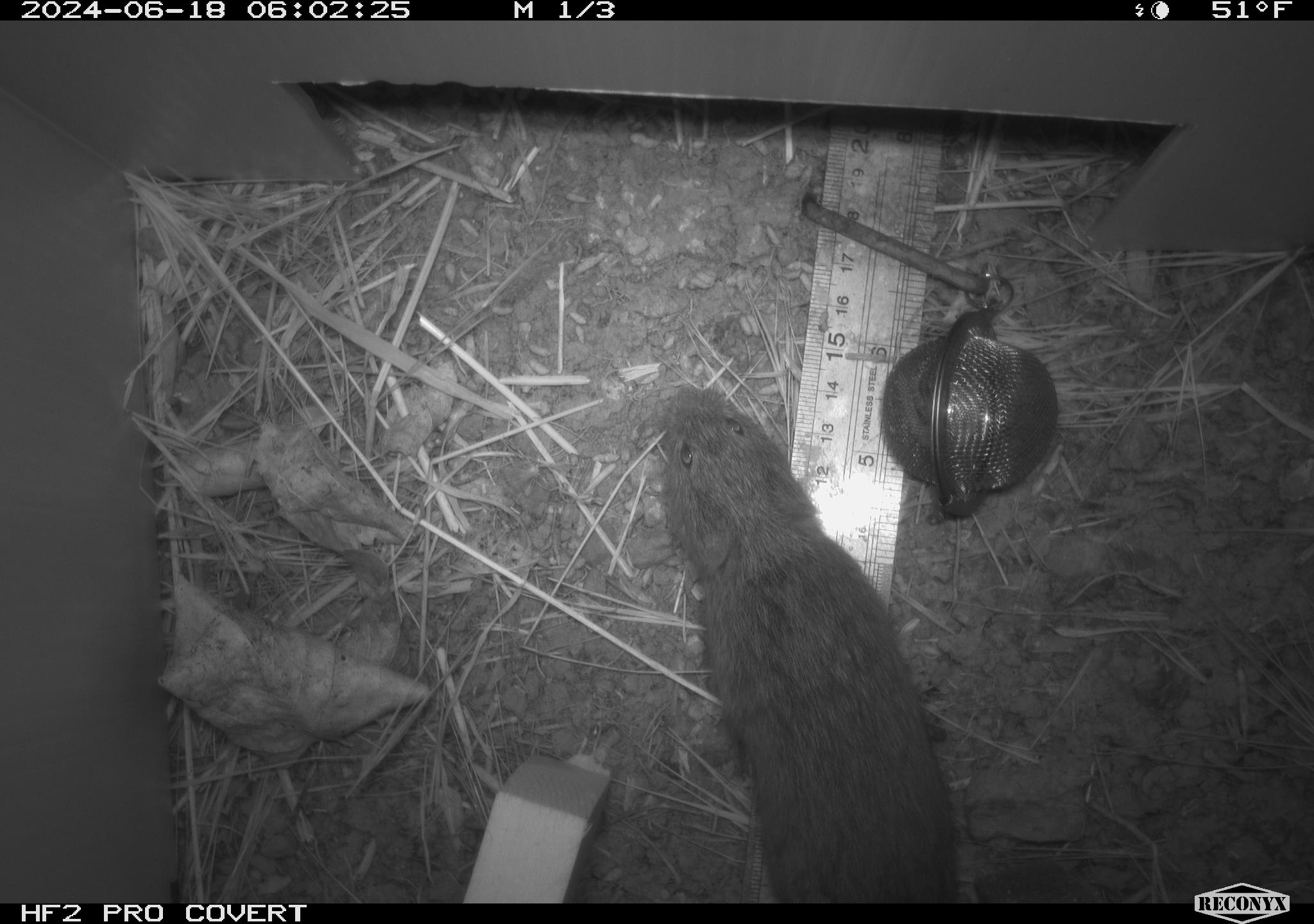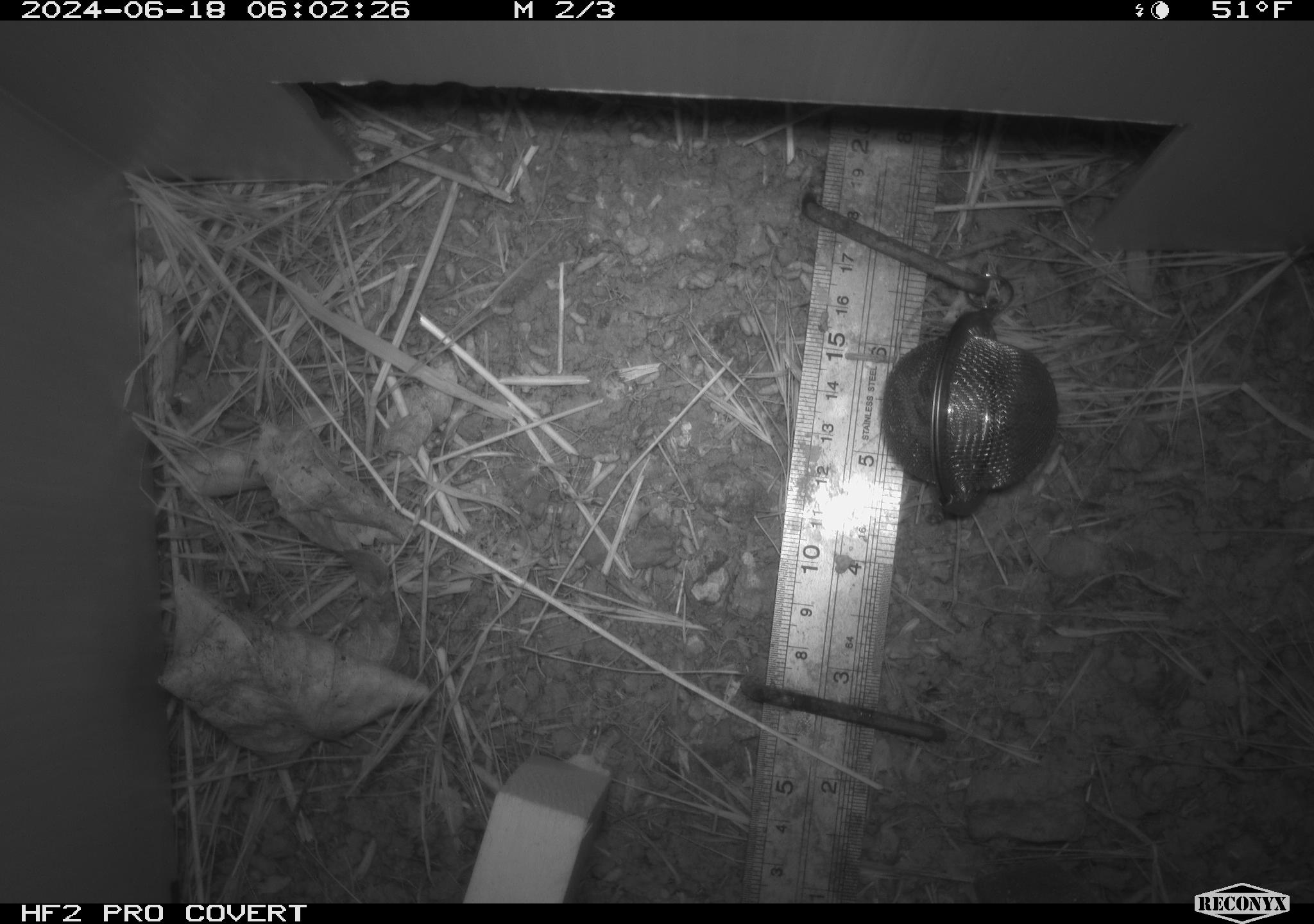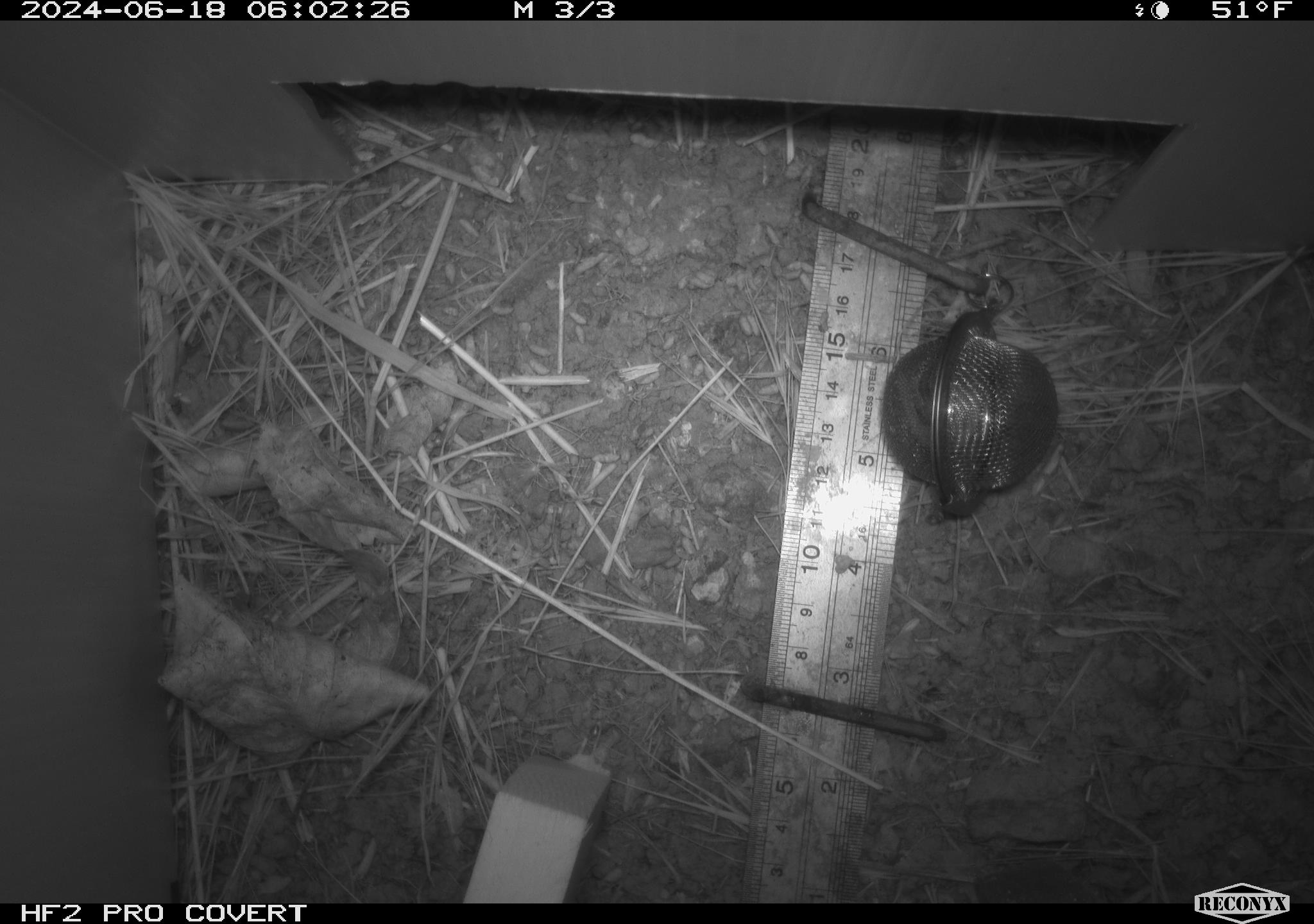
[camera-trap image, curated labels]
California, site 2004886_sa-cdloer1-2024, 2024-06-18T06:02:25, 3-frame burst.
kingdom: Animalia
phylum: Chordata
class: Mammalia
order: Rodentia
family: Cricetidae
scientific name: Arvicolinae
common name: voles, lemmings, and muskrats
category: arvicolinae subfamily